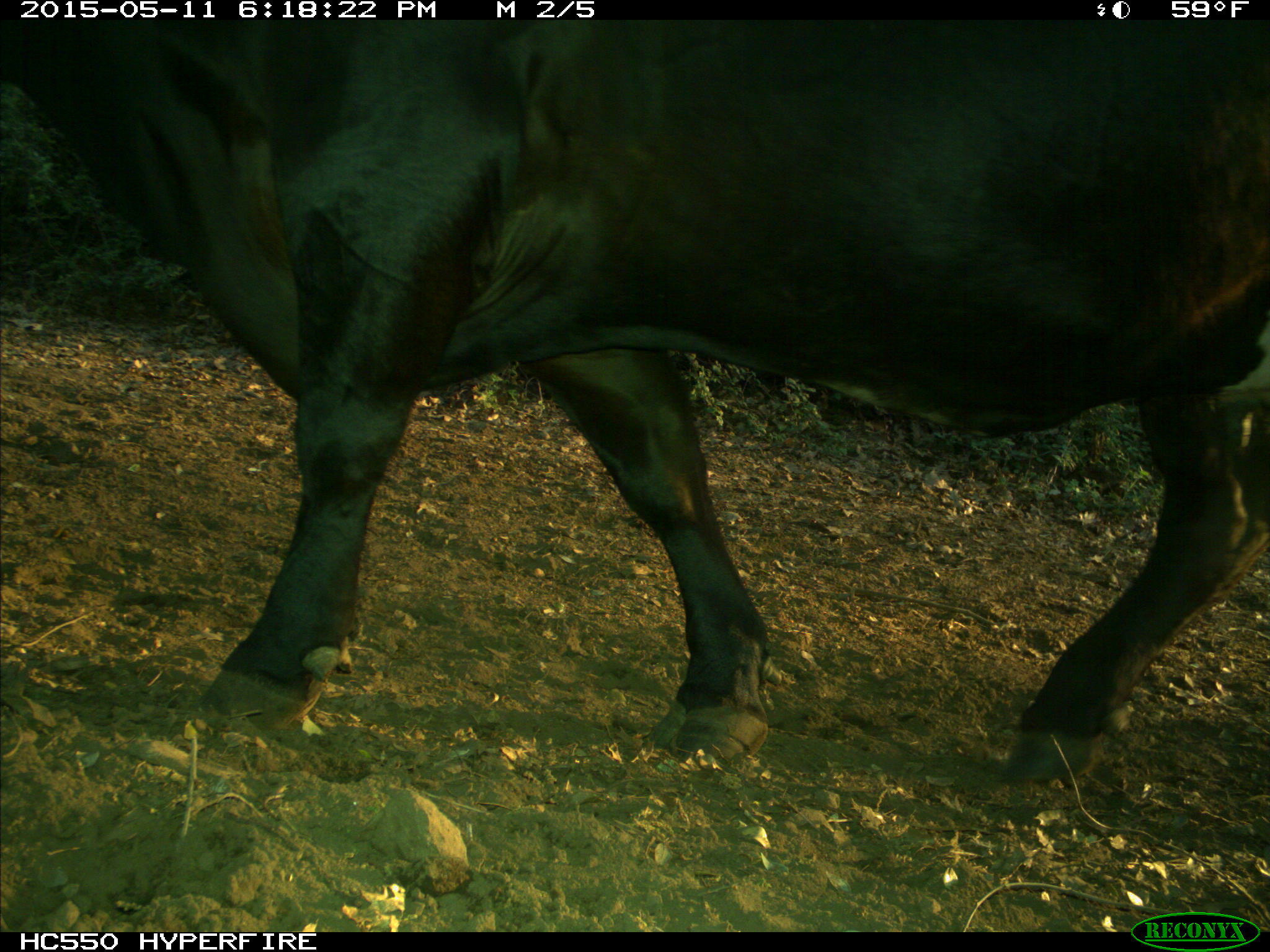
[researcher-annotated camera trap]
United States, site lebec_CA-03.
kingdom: Animalia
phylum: Chordata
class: Mammalia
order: Artiodactyla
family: Bovidae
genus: Bos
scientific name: Bos taurus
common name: domestic cow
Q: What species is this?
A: Bos taurus (domestic cow).